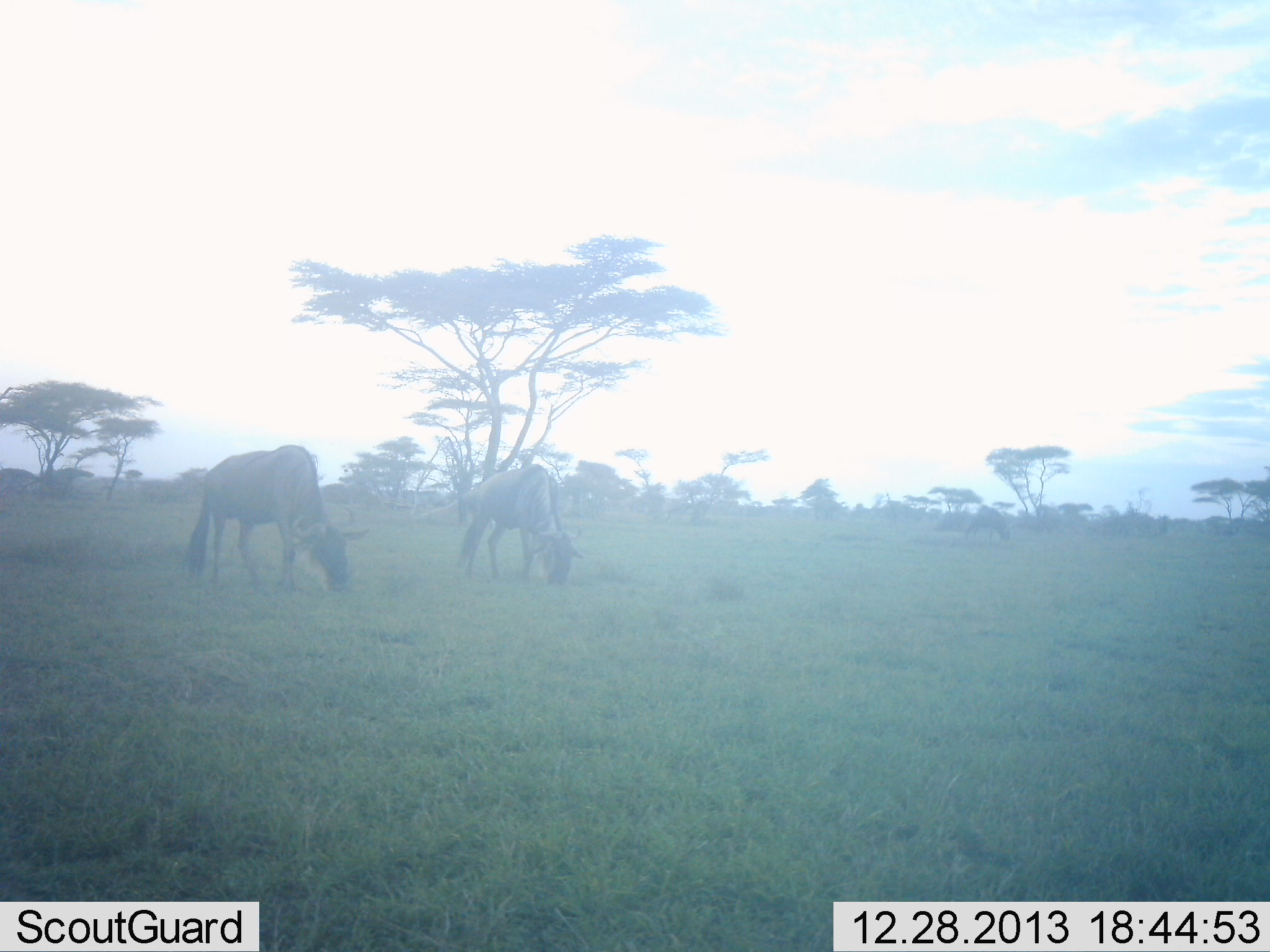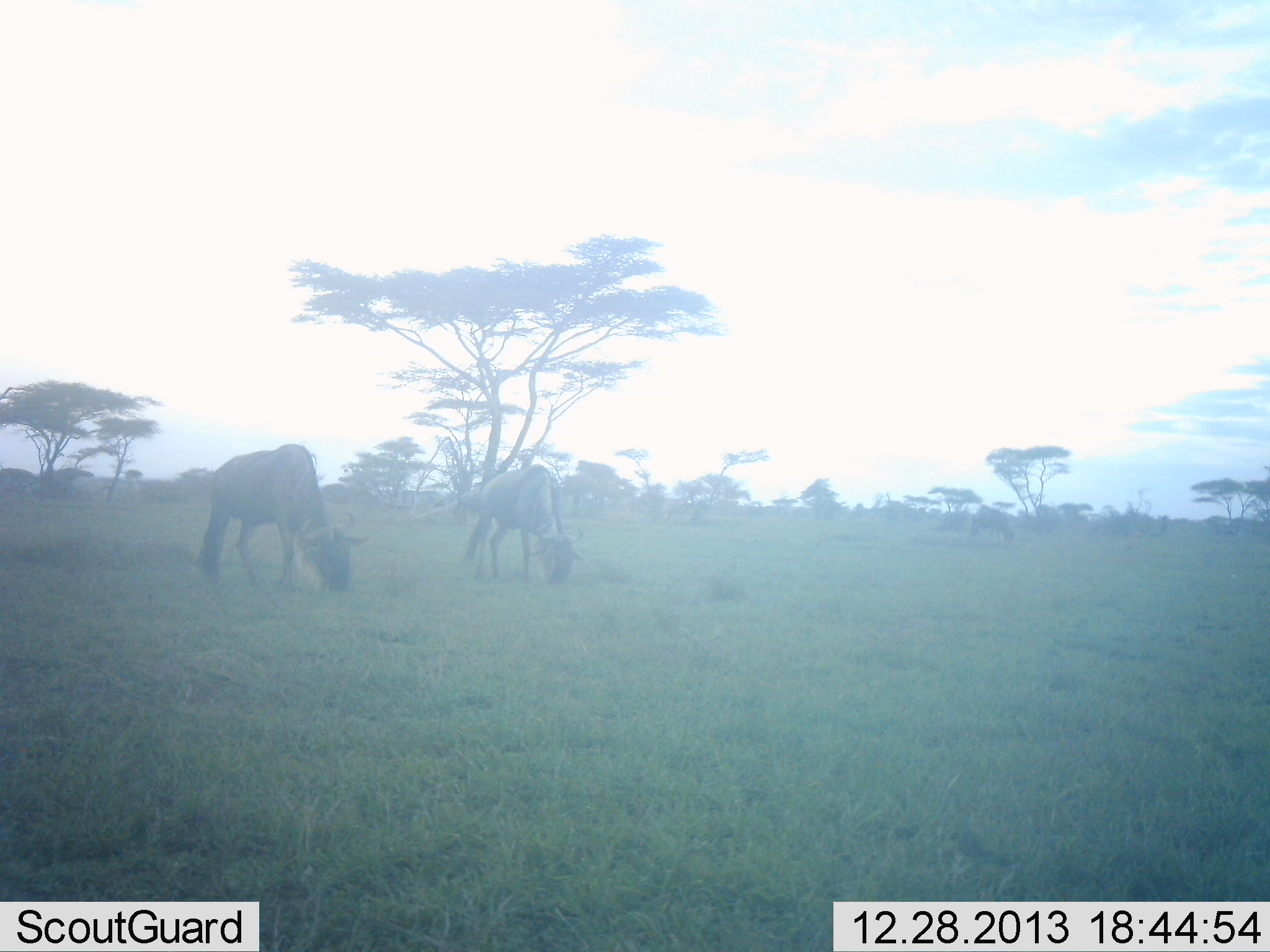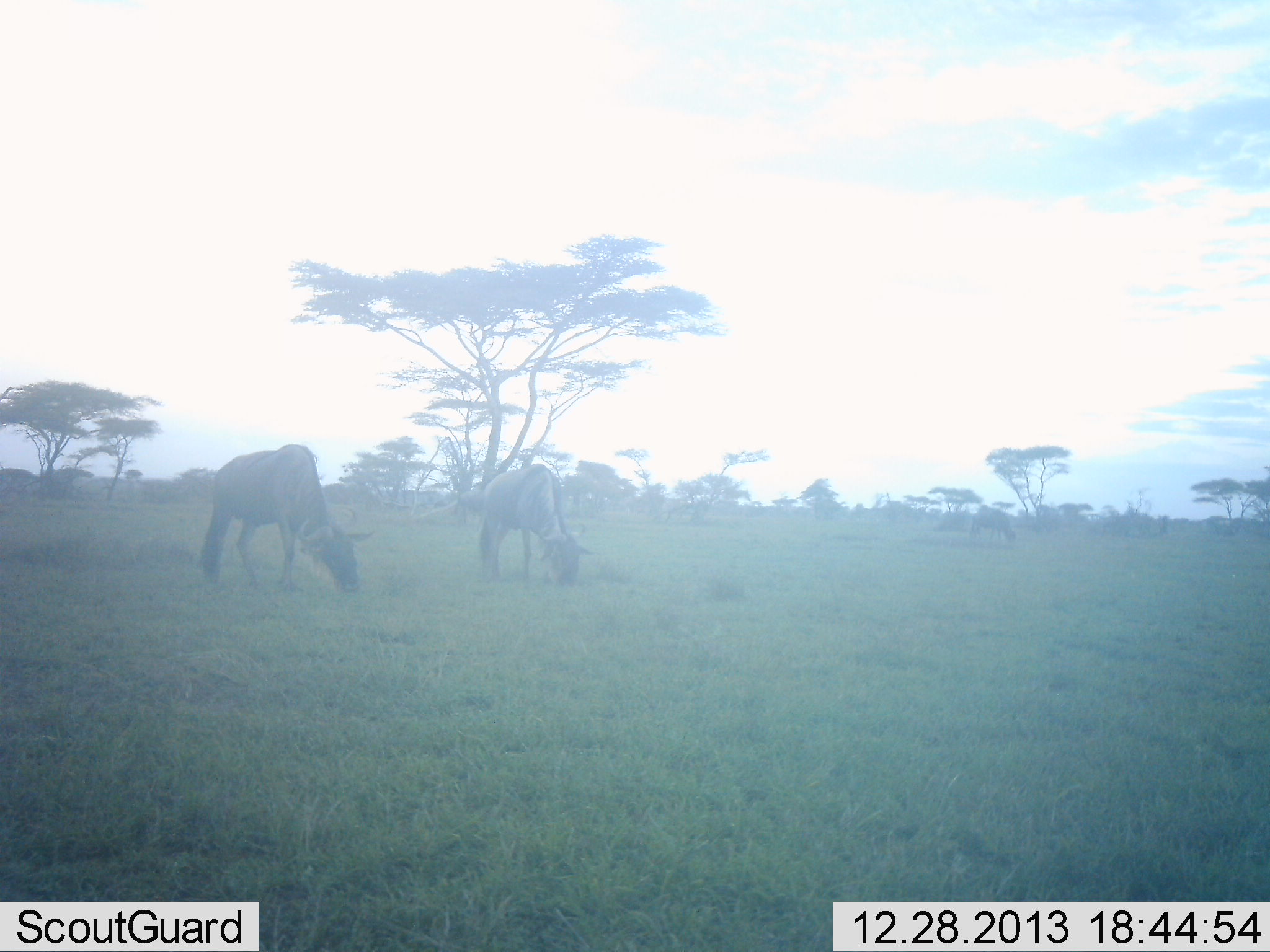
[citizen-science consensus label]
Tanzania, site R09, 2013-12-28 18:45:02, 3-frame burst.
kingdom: Animalia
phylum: Chordata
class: Mammalia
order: Artiodactyla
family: Bovidae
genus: Connochaetes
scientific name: Connochaetes taurinus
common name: blue wildebeest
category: wildebeest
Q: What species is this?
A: Wildebeest (blue wildebeest) (Connochaetes taurinus).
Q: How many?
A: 2.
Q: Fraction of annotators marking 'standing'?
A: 0%.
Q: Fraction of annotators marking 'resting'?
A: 0%.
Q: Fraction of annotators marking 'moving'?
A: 0%.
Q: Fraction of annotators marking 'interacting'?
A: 0%.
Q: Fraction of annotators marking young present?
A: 0%.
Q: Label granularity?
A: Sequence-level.